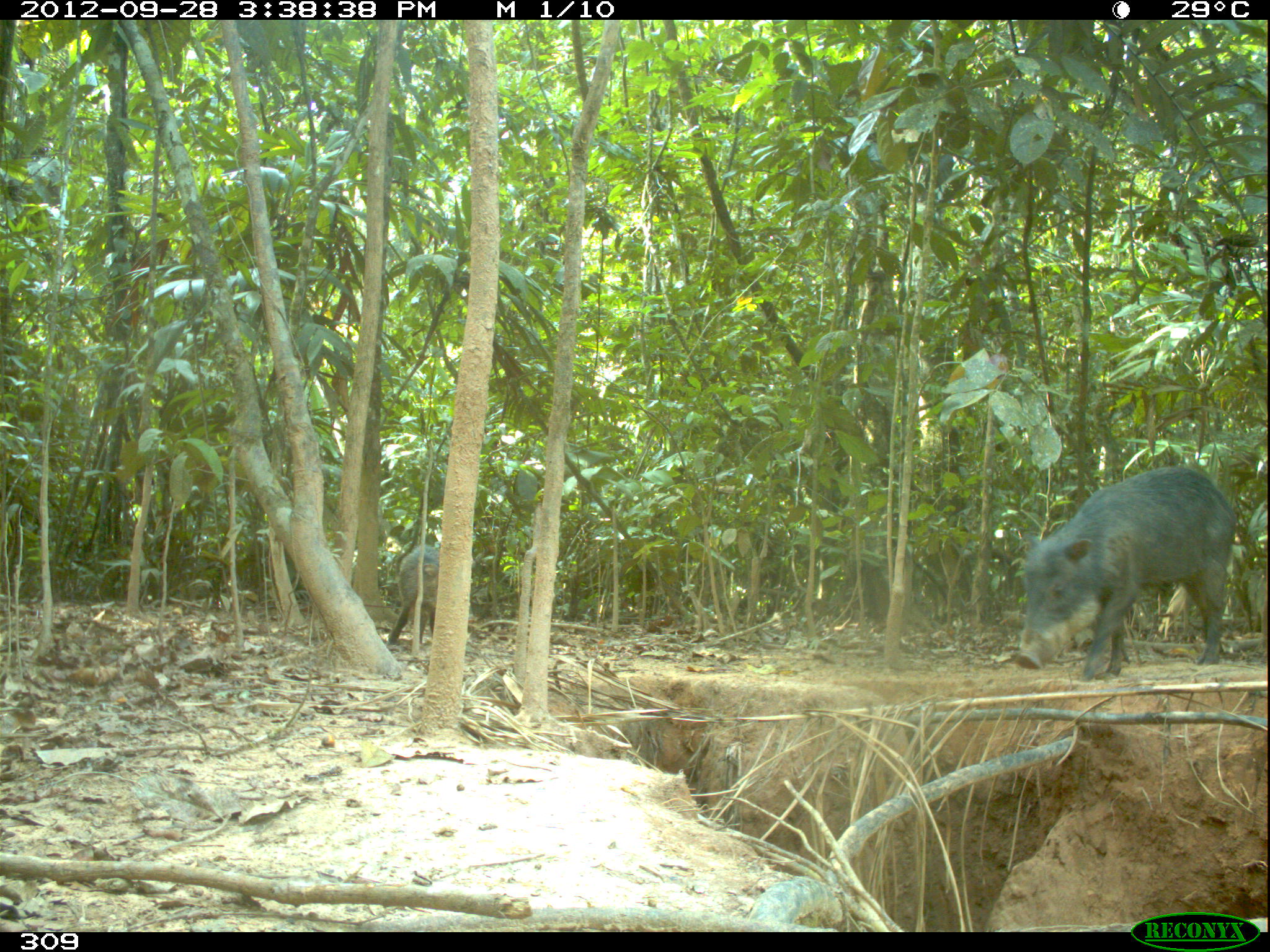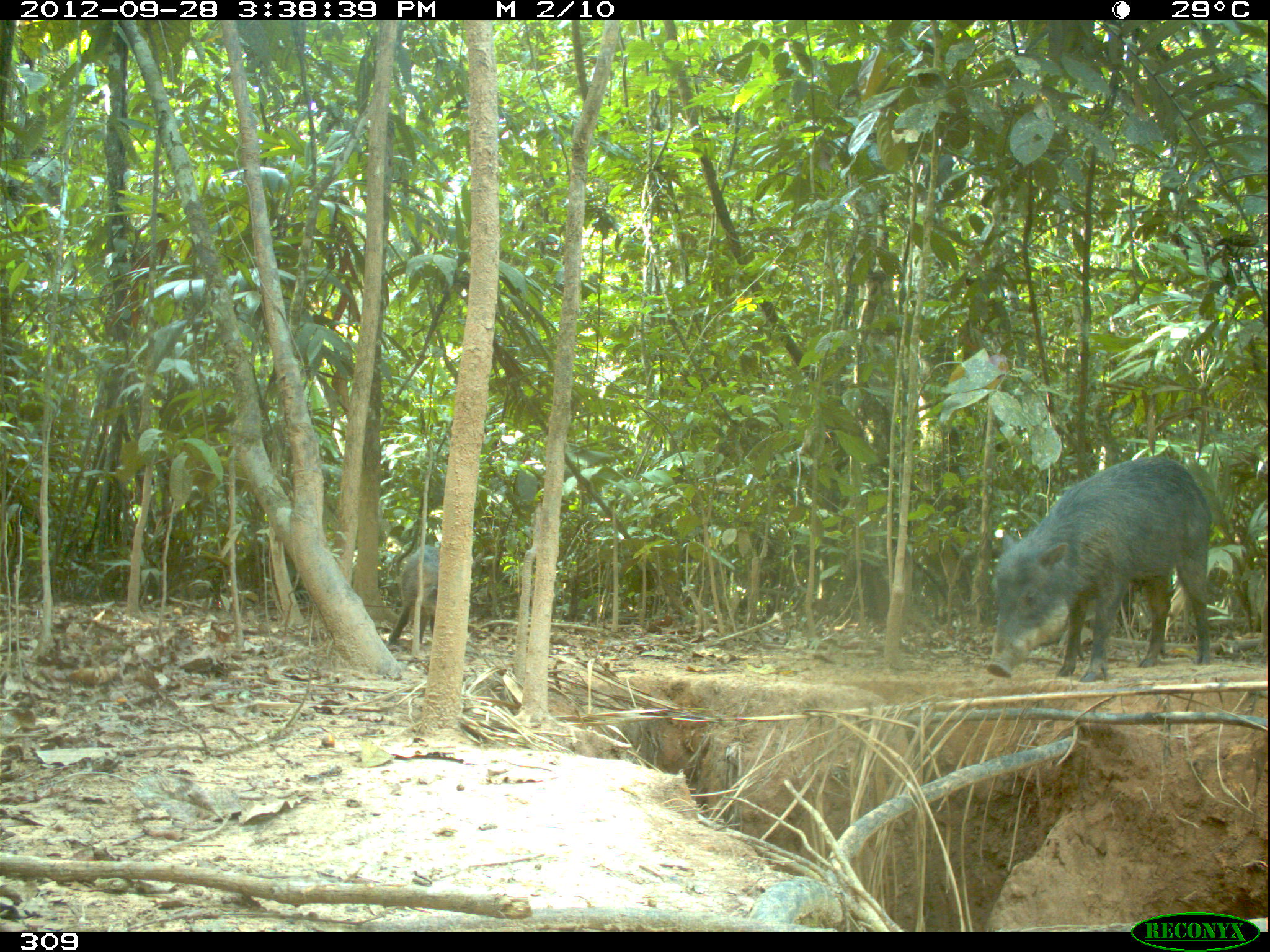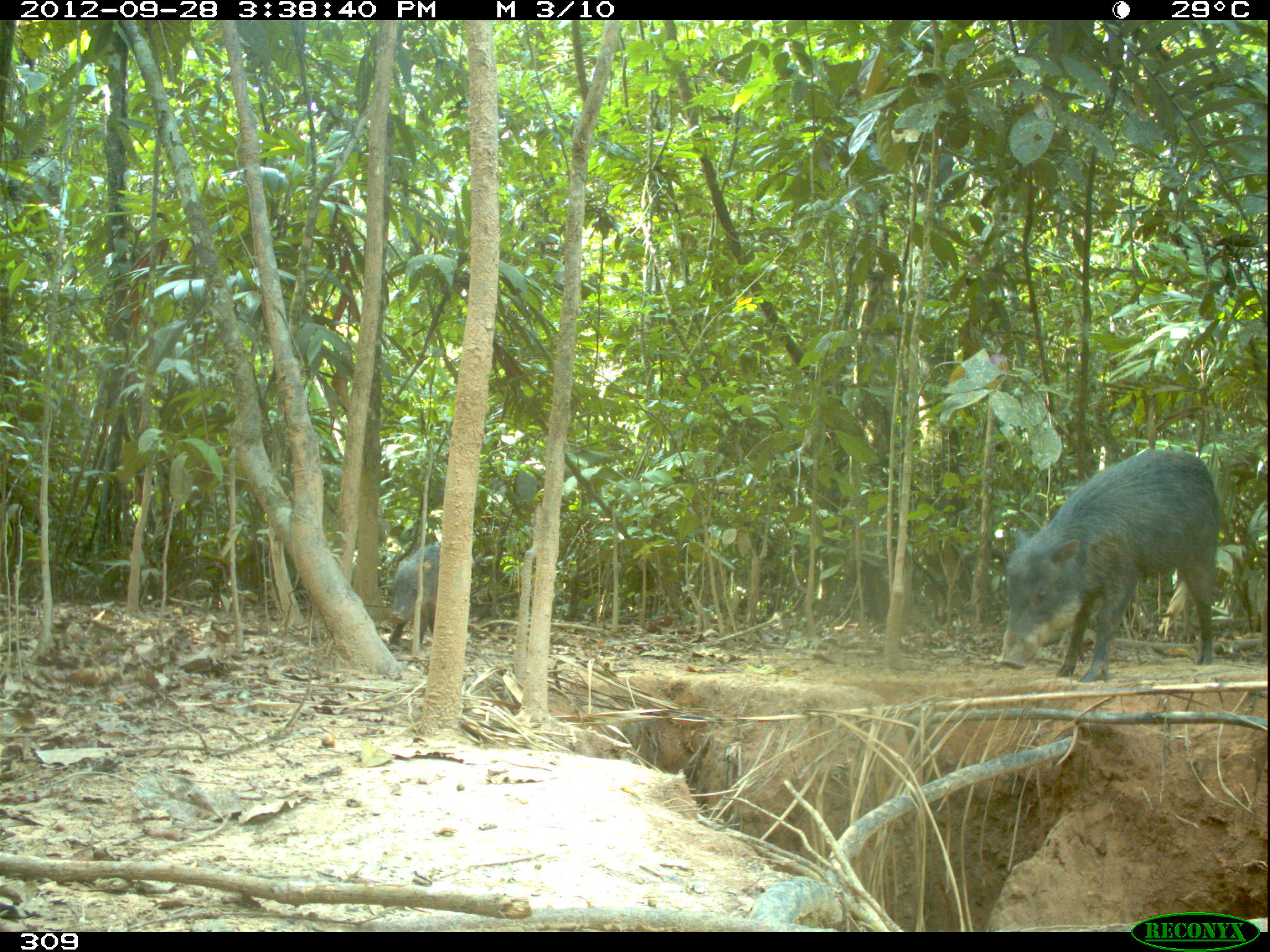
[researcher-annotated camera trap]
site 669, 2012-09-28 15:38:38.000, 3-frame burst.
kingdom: Animalia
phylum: Chordata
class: Mammalia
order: Artiodactyla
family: Tayassuidae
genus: Tayassu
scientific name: Tayassu pecari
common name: white-lipped peccary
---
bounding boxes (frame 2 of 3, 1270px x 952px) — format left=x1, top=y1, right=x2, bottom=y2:
tayassu pecari: left=981, top=455, right=1212, bottom=681; left=387, top=545, right=438, bottom=645